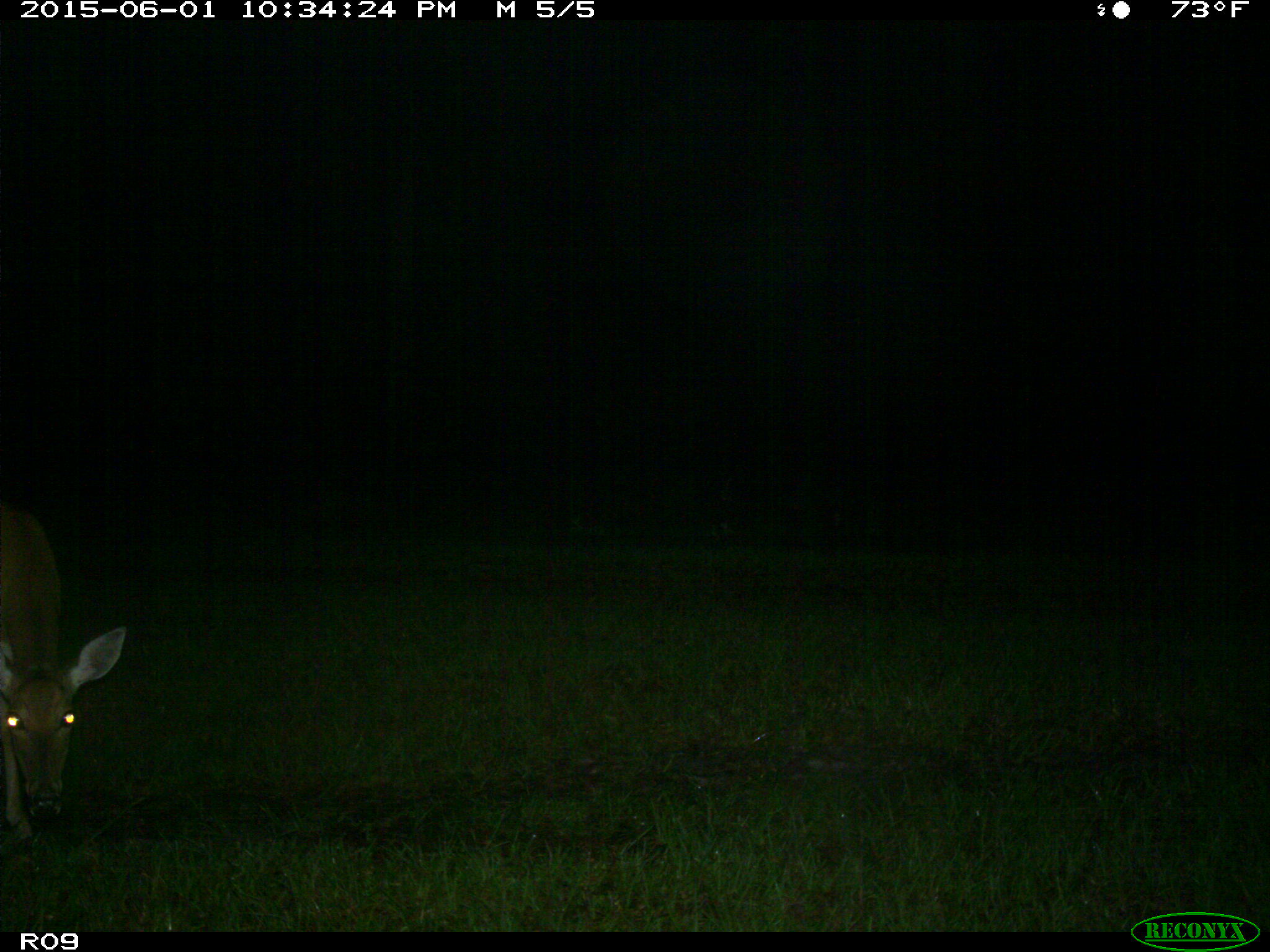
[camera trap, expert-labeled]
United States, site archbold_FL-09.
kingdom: Animalia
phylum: Chordata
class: Mammalia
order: Artiodactyla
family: Cervidae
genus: Odocoileus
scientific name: Odocoileus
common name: deer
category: unidentified deer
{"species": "unidentified deer (deer) (Odocoileus)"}